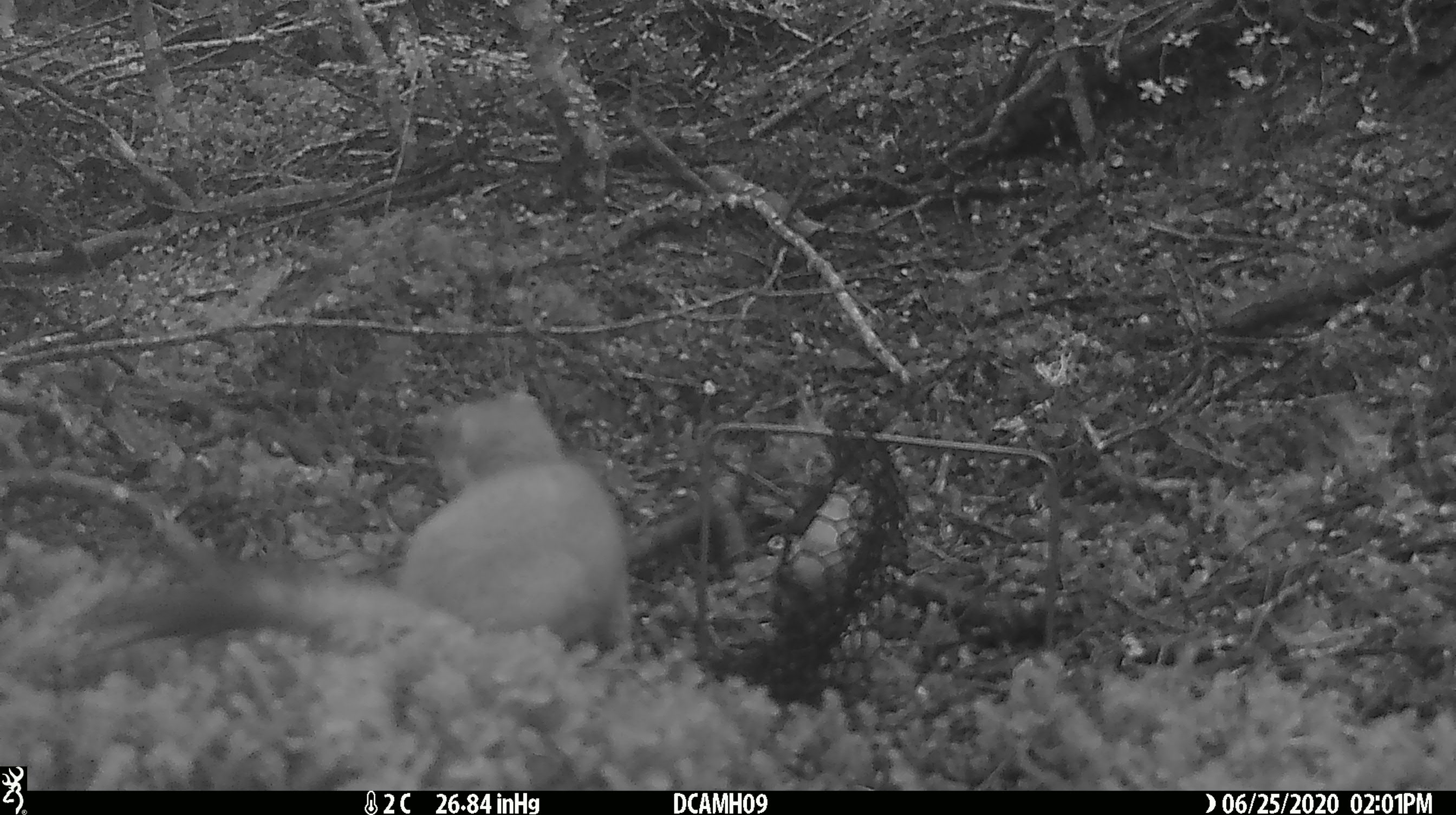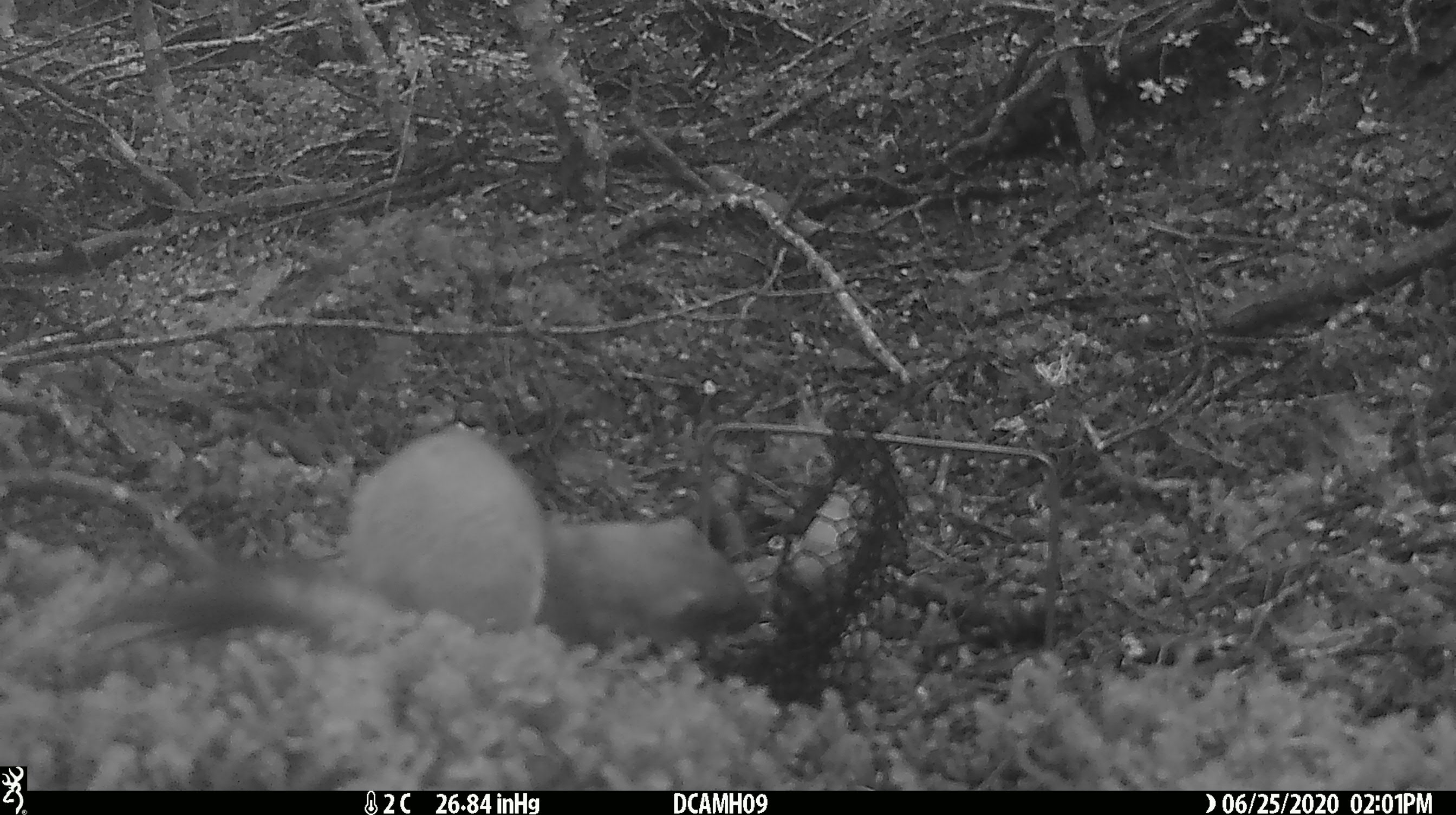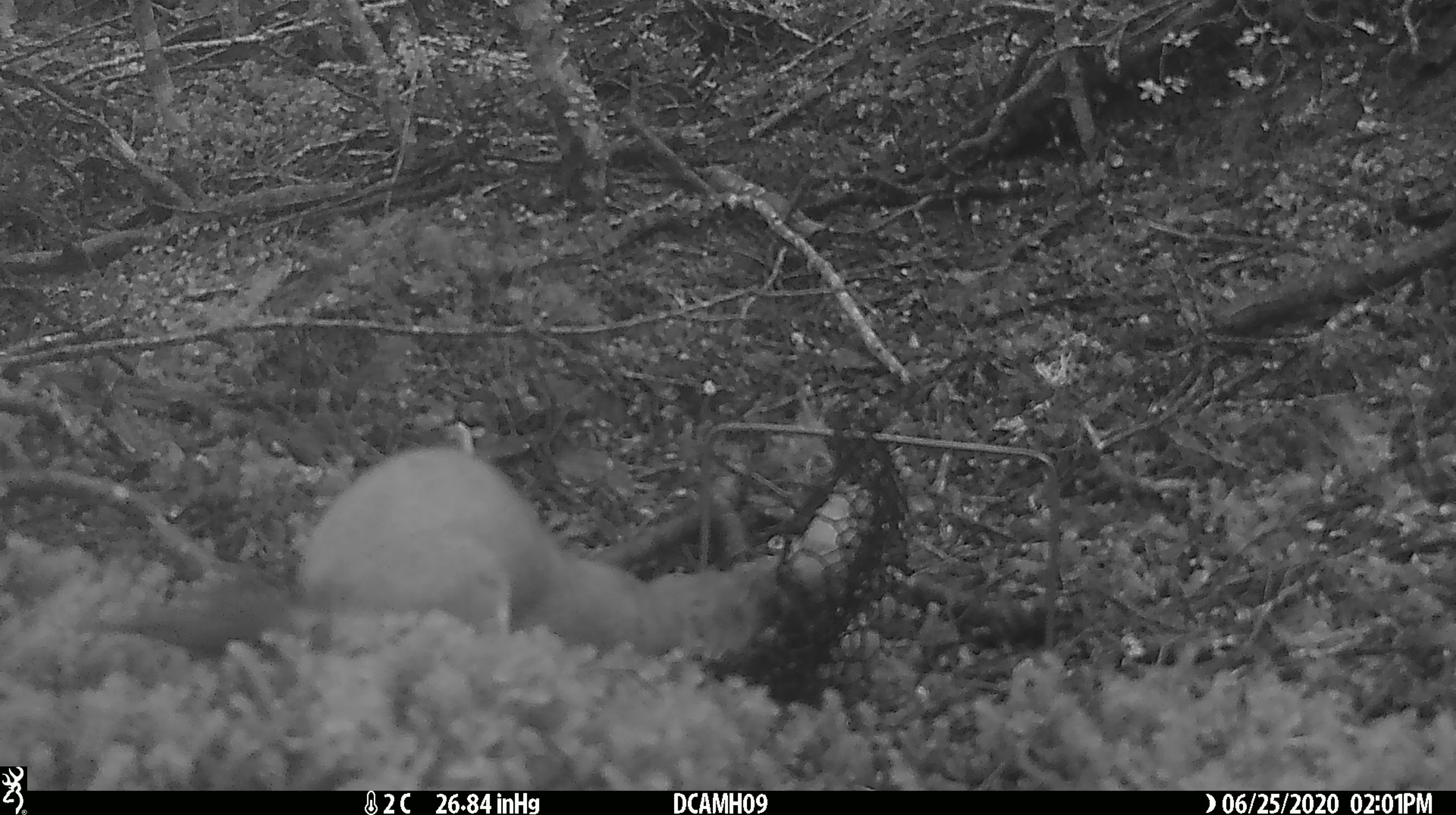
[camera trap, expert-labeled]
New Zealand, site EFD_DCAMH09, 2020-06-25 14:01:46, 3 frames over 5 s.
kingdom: Animalia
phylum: Chordata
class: Mammalia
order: Carnivora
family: Mustelidae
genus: Mustela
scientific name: Mustela erminea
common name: stoat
Stoat (Mustela erminea).